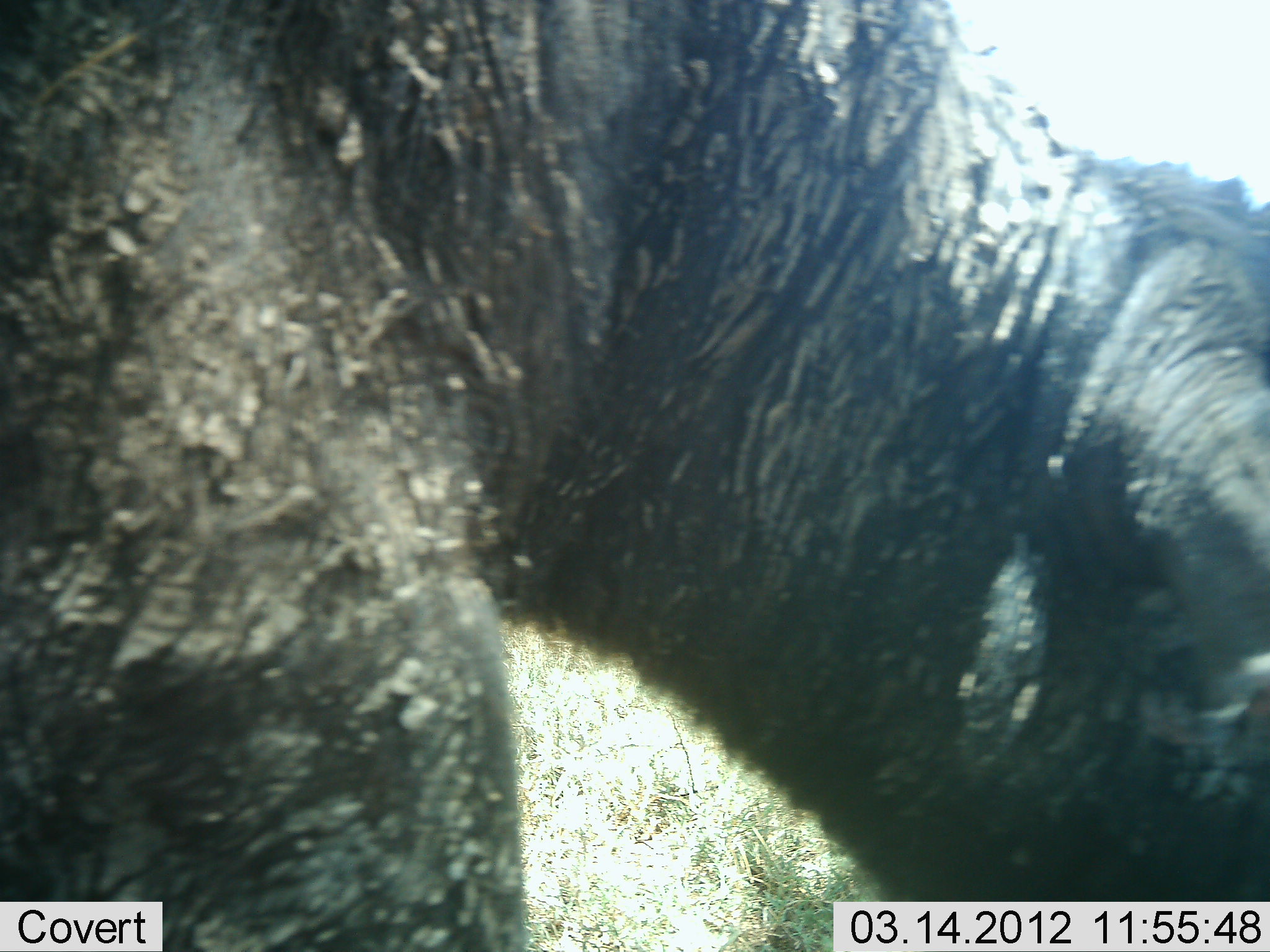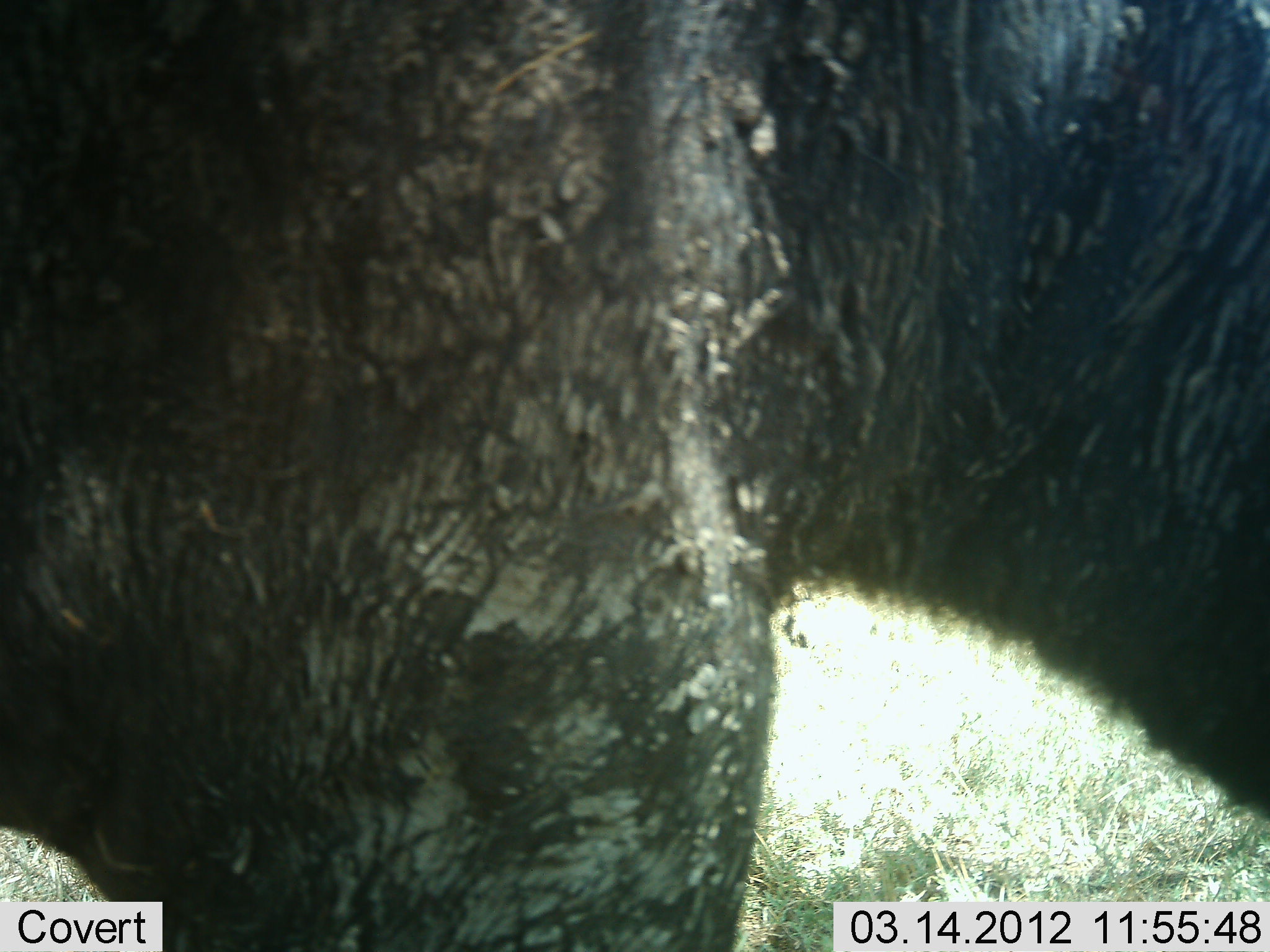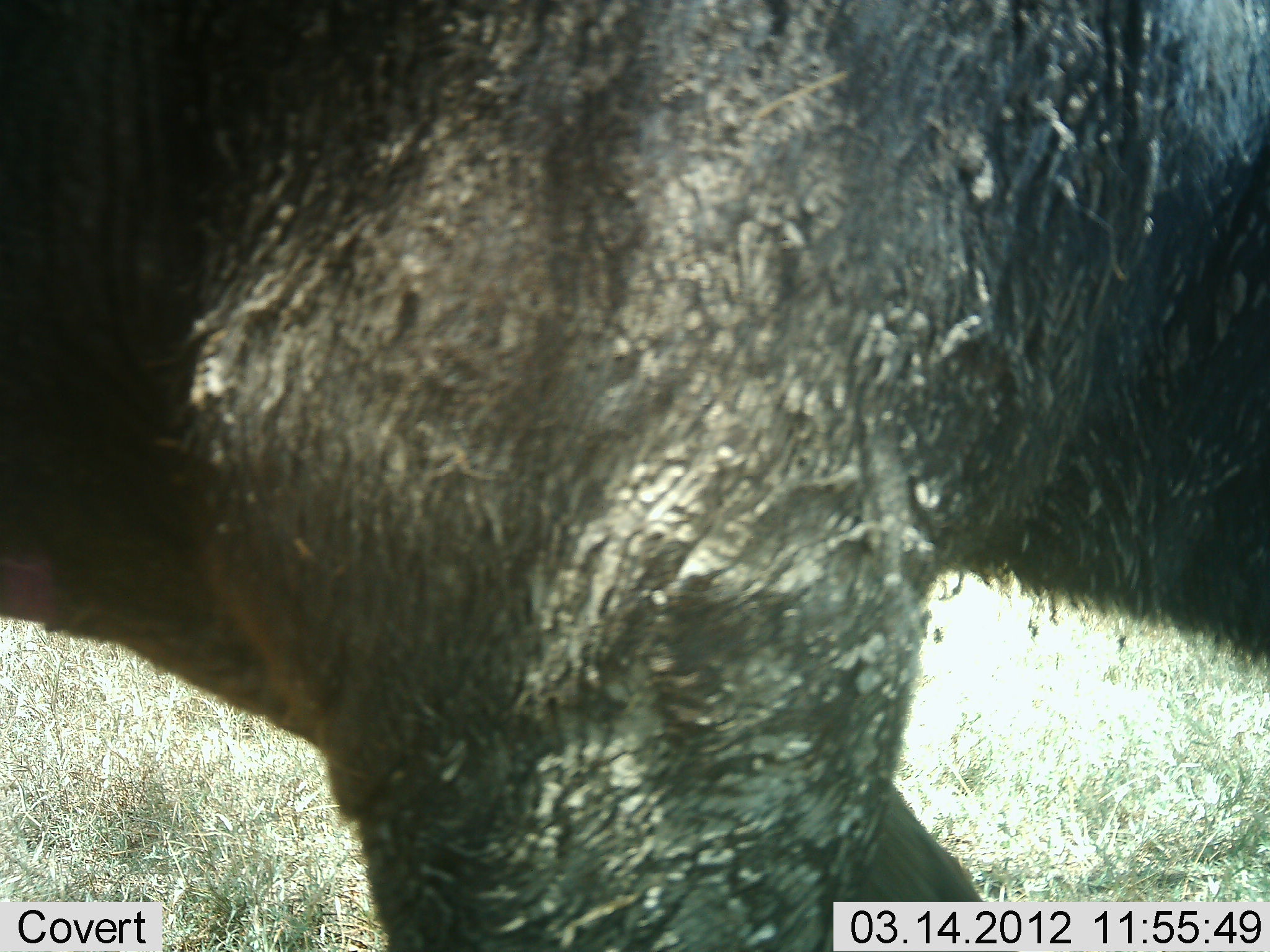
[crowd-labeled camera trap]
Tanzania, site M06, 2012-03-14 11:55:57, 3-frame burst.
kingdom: Animalia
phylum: Chordata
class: Mammalia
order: Artiodactyla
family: Bovidae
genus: Syncerus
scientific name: Syncerus caffer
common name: cape buffalo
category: buffalo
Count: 1.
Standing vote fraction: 33%.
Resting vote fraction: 0%.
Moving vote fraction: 47%.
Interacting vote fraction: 0%.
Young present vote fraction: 0%.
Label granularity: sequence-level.